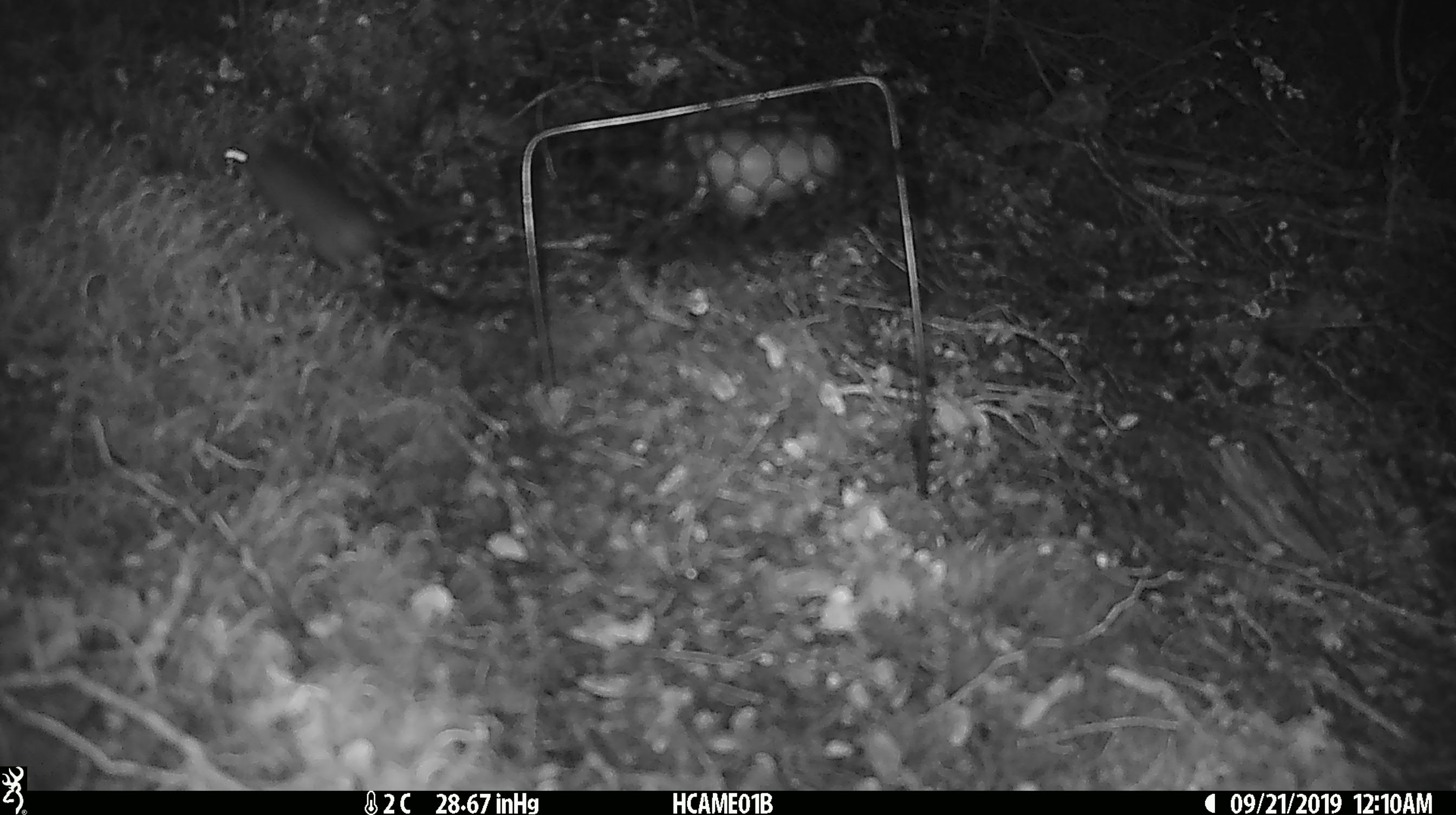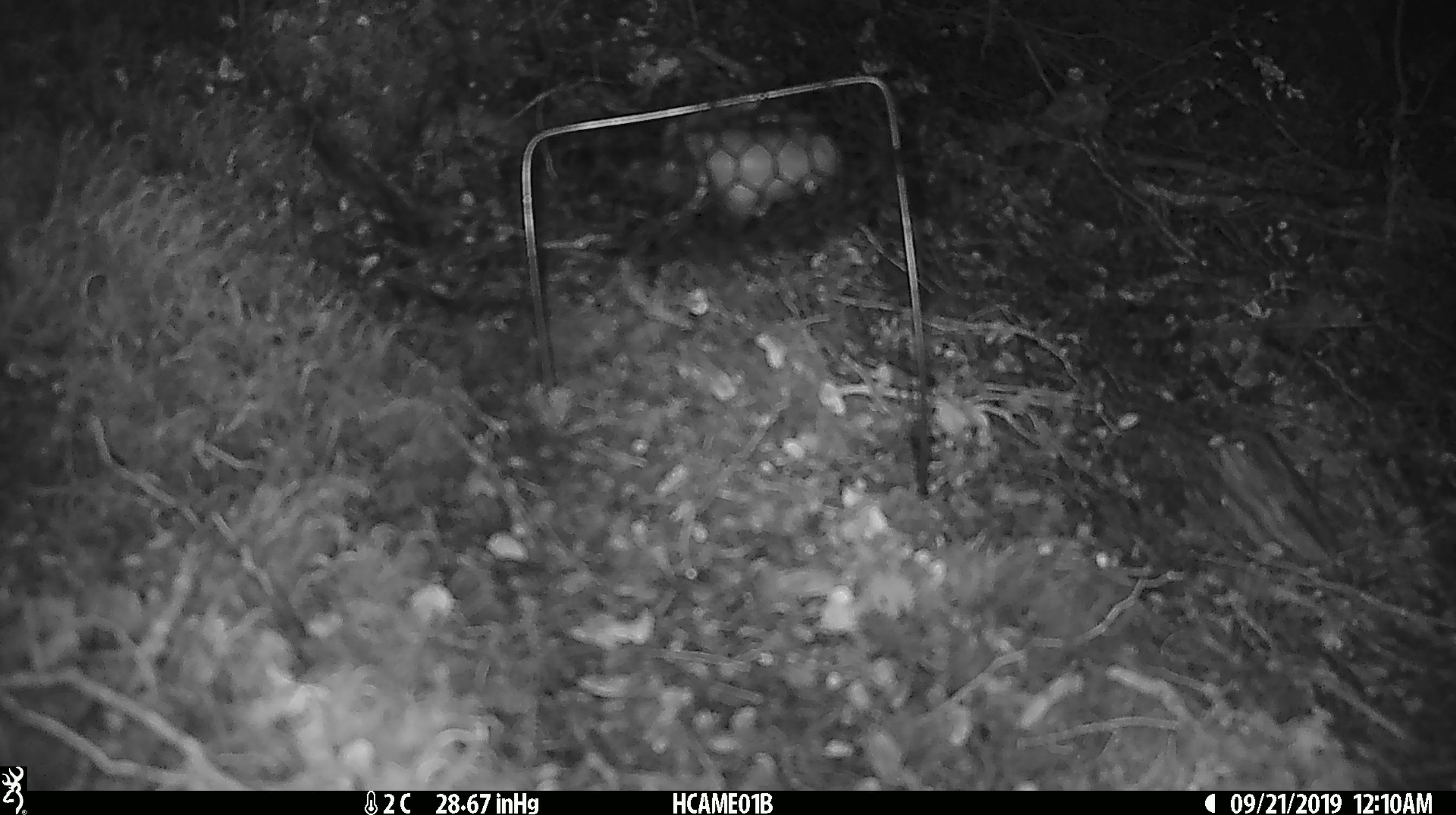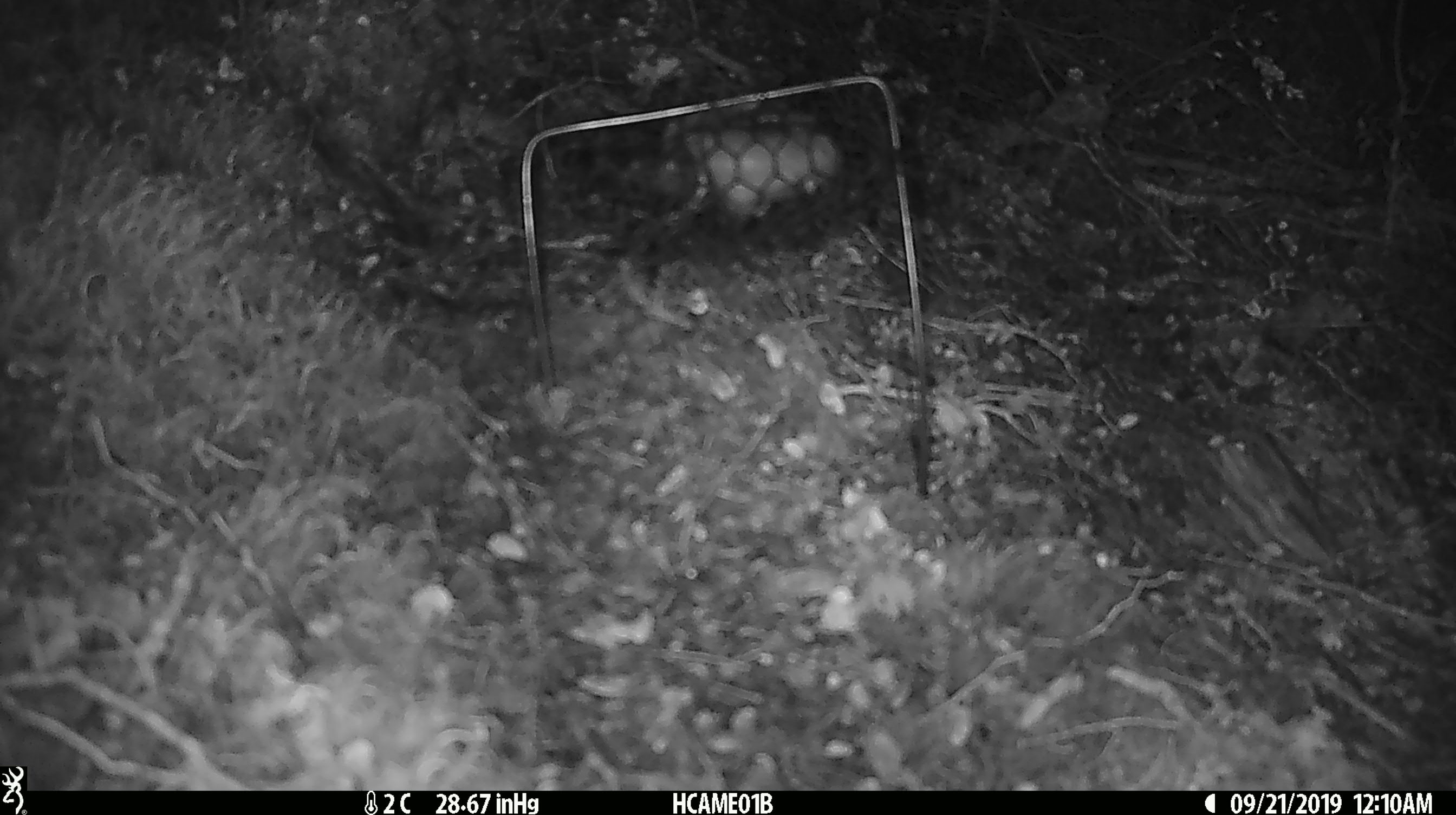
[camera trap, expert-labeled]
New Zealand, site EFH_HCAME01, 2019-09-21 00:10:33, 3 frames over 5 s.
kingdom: Animalia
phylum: Chordata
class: Mammalia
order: Rodentia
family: Muridae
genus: Mus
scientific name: Mus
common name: mouse